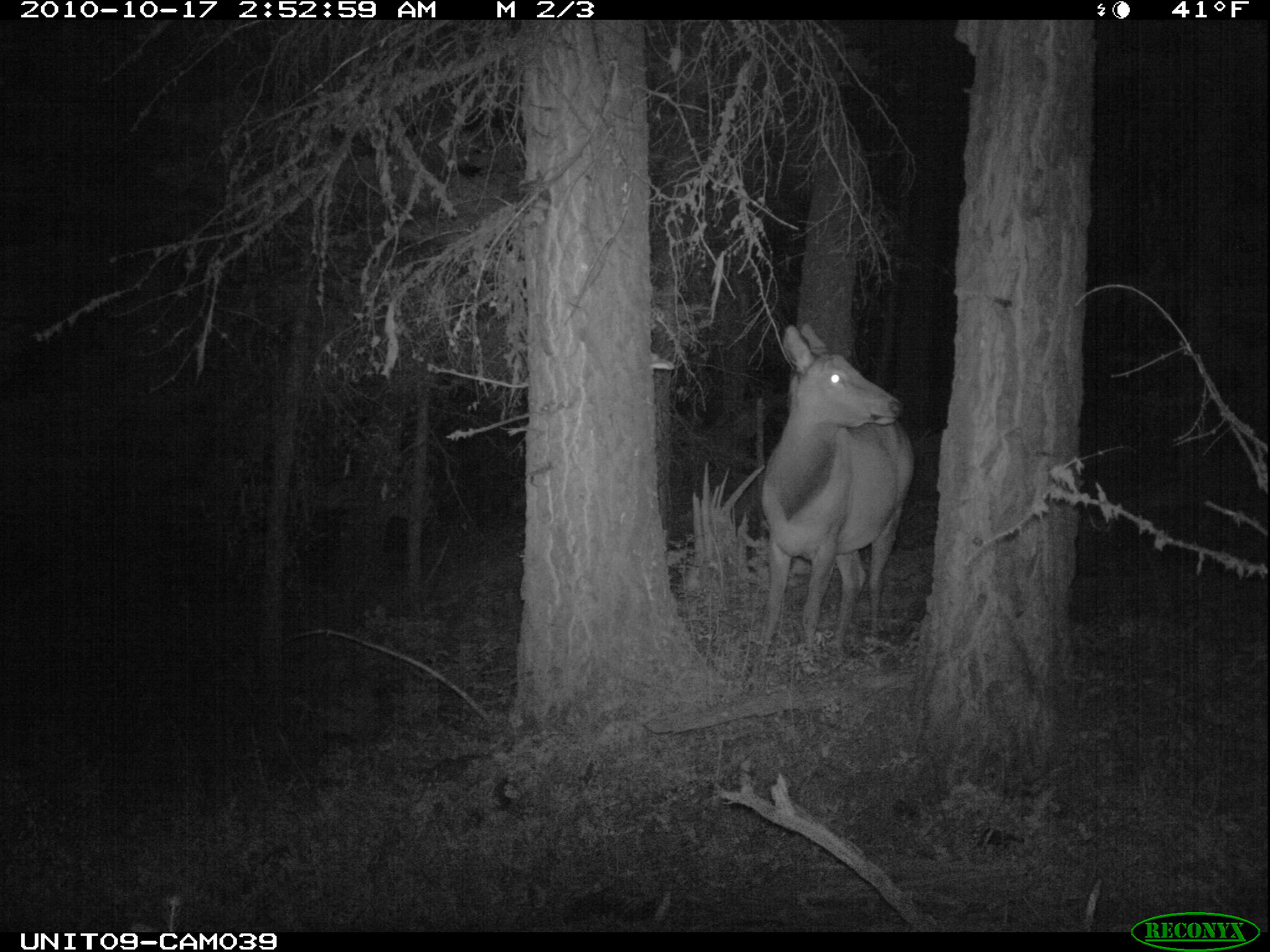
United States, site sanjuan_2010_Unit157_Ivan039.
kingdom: Animalia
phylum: Chordata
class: Mammalia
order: Artiodactyla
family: Cervidae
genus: Cervus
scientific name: Cervus elaphus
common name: red deer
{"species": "Cervus elaphus (red deer)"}